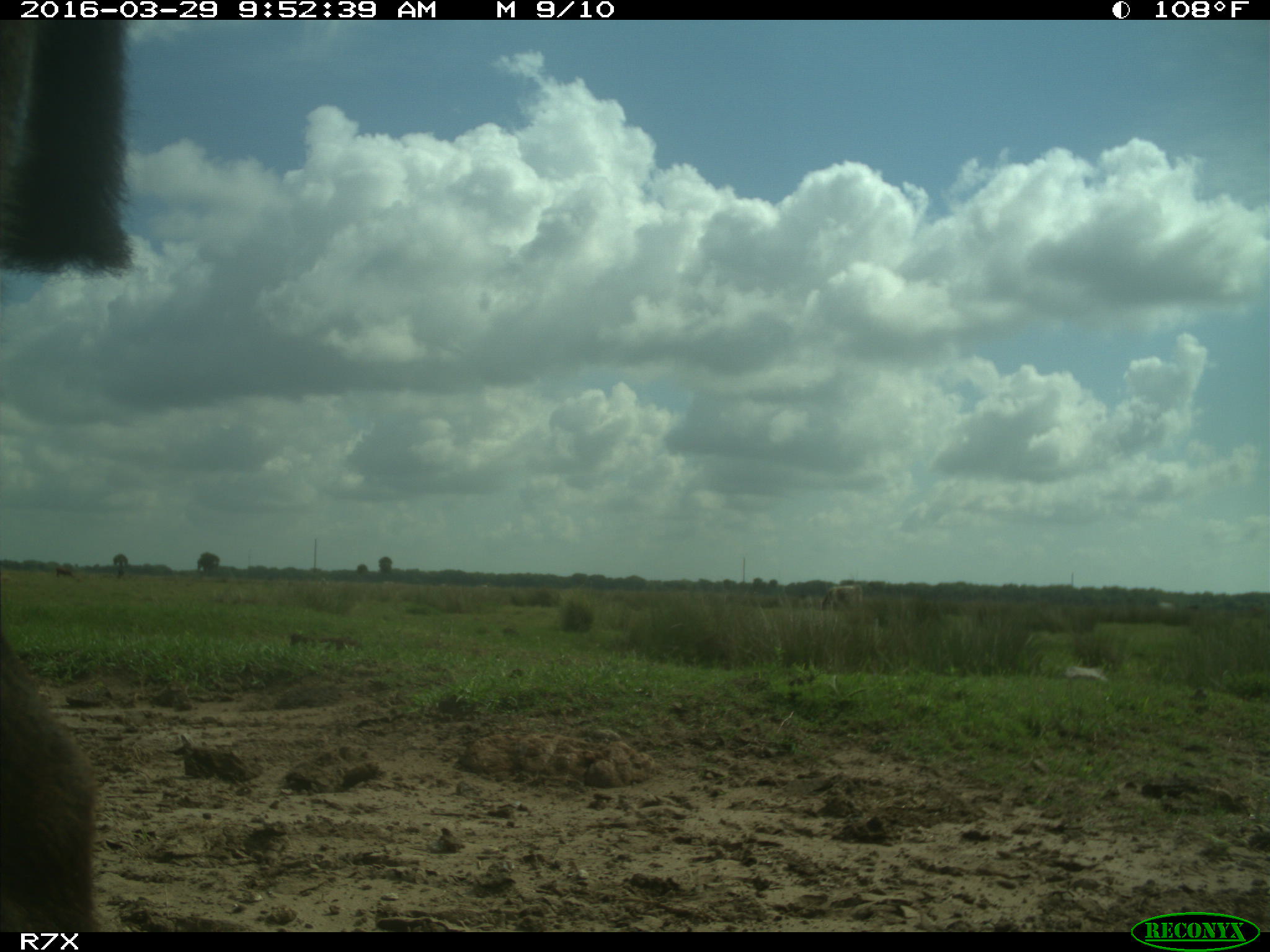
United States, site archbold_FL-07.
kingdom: Animalia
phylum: Chordata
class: Mammalia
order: Artiodactyla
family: Bovidae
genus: Bos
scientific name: Bos taurus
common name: domestic cow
Bos taurus (domestic cow).